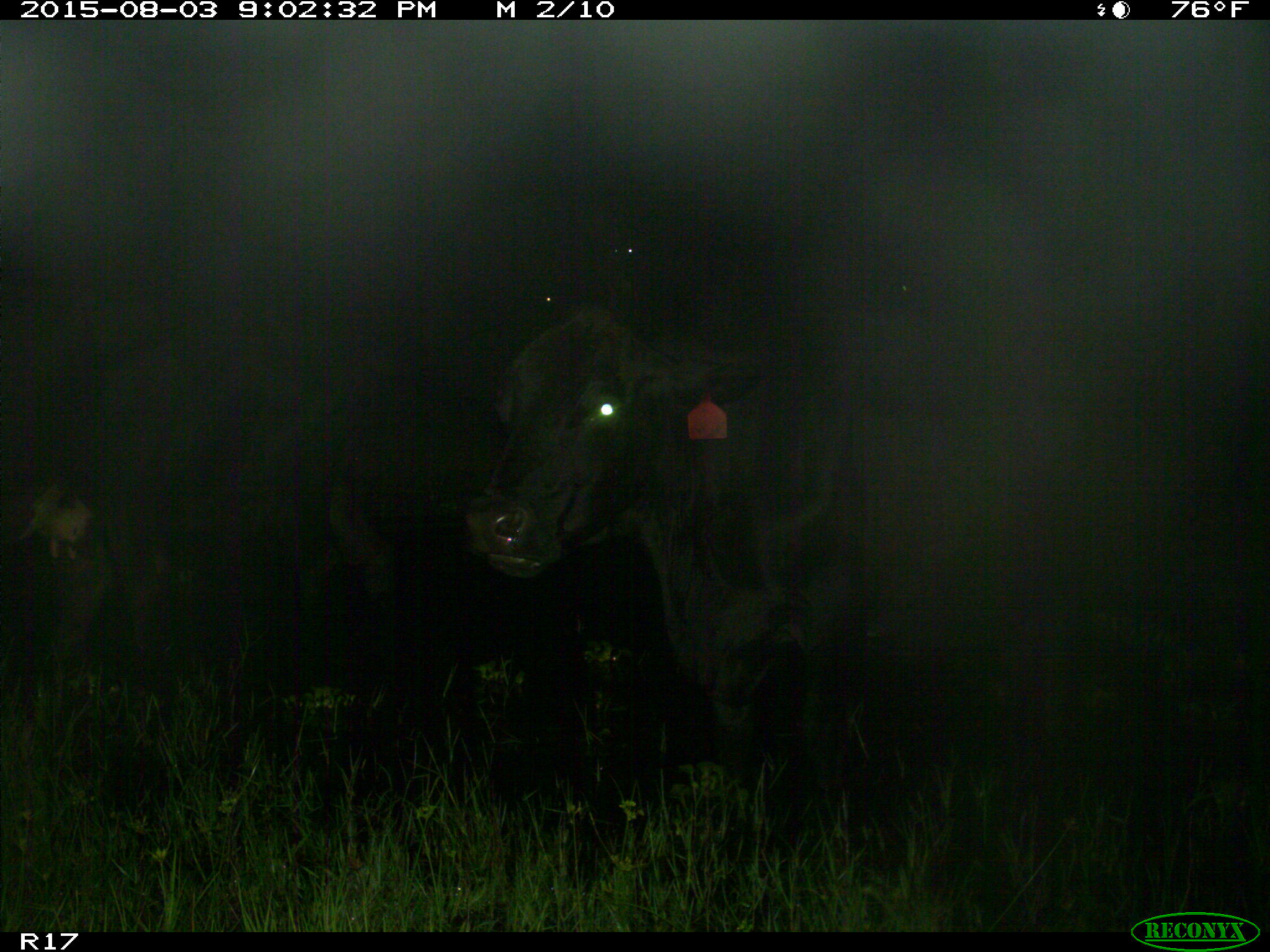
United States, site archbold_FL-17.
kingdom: Animalia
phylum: Chordata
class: Mammalia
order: Artiodactyla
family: Bovidae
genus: Bos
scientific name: Bos taurus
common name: domestic cow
Bos taurus (domestic cow).